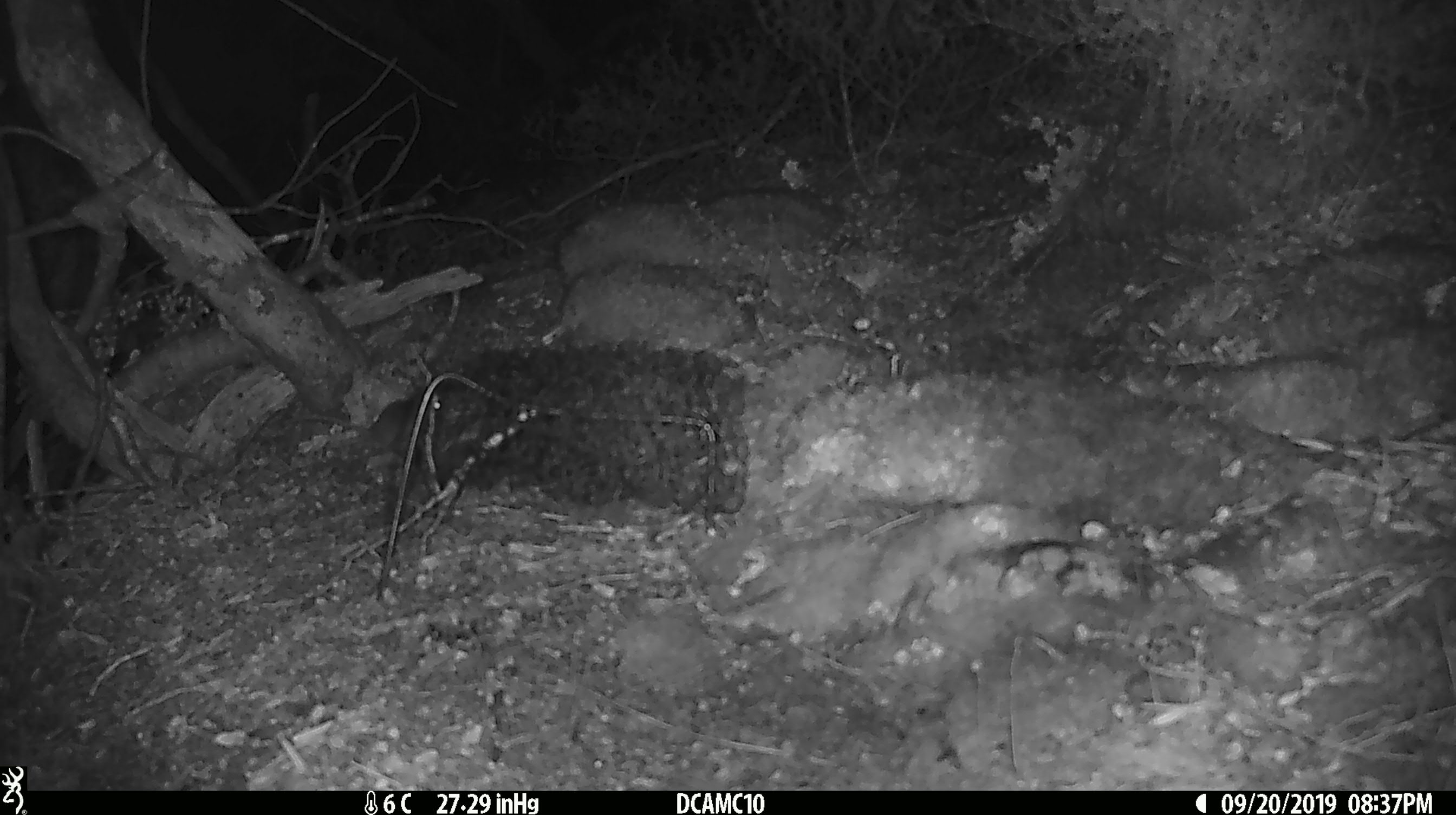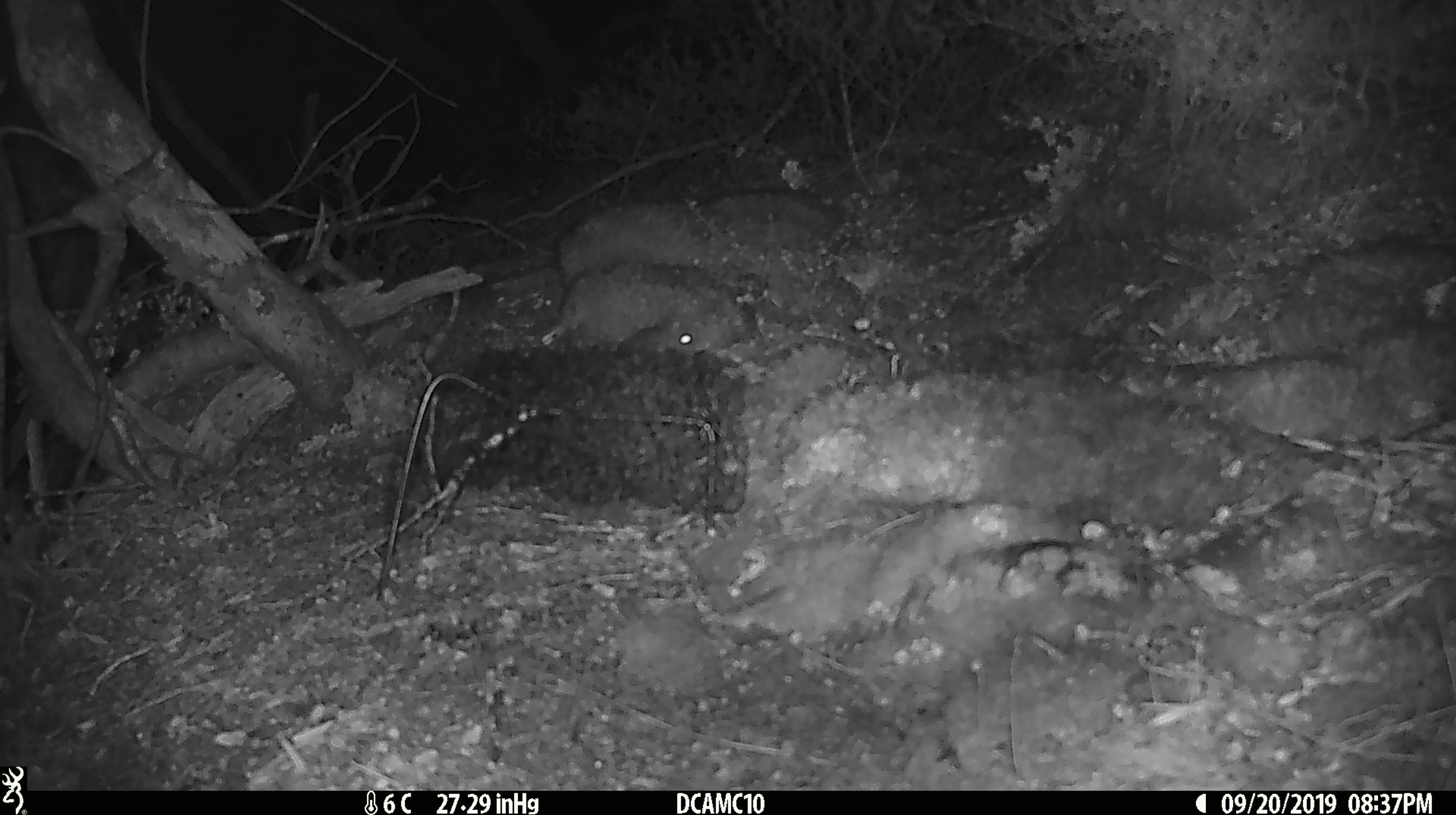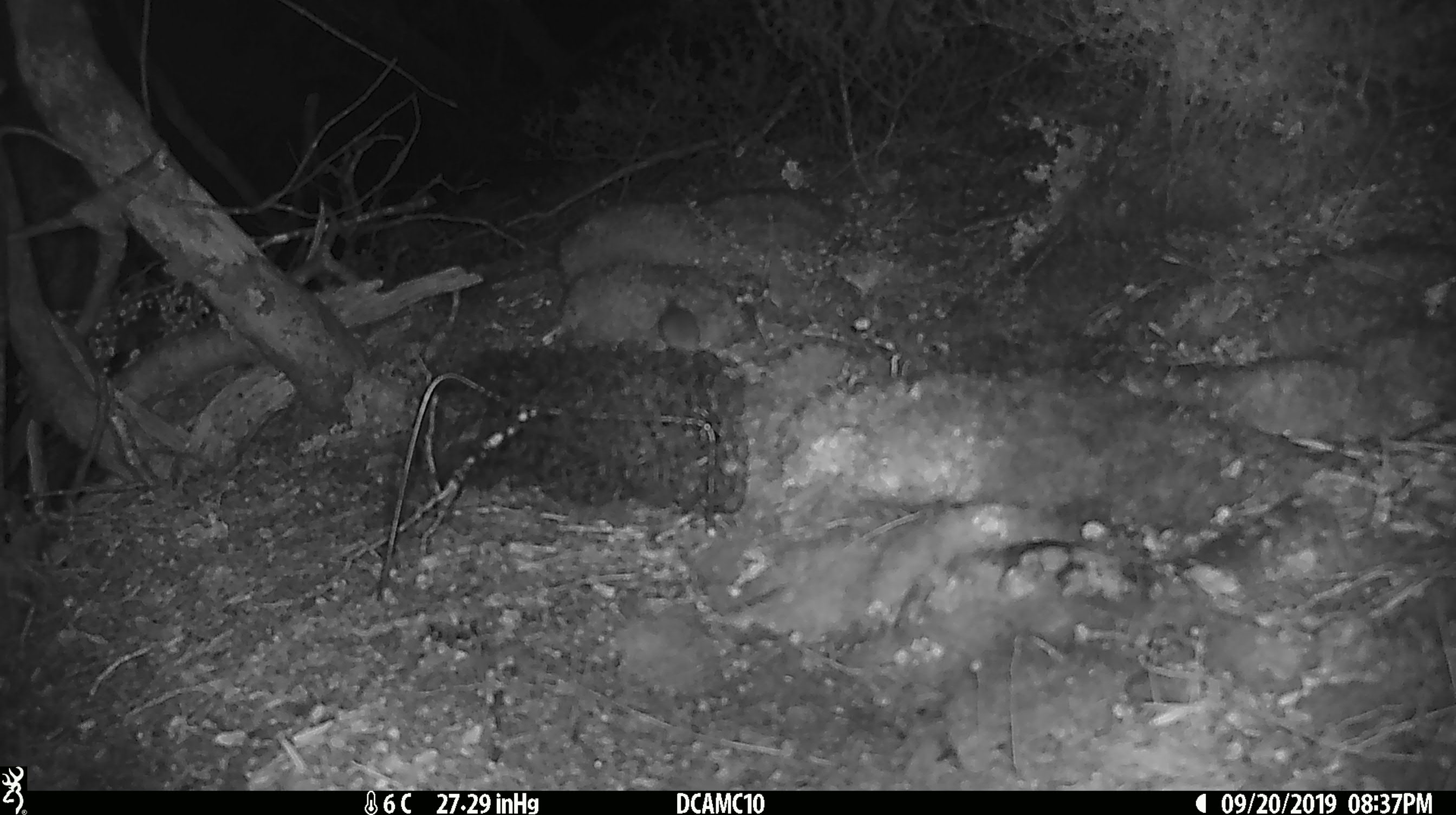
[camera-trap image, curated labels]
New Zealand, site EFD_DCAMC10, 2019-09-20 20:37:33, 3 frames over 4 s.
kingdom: Animalia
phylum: Chordata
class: Mammalia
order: Rodentia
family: Muridae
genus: Mus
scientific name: Mus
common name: mouse